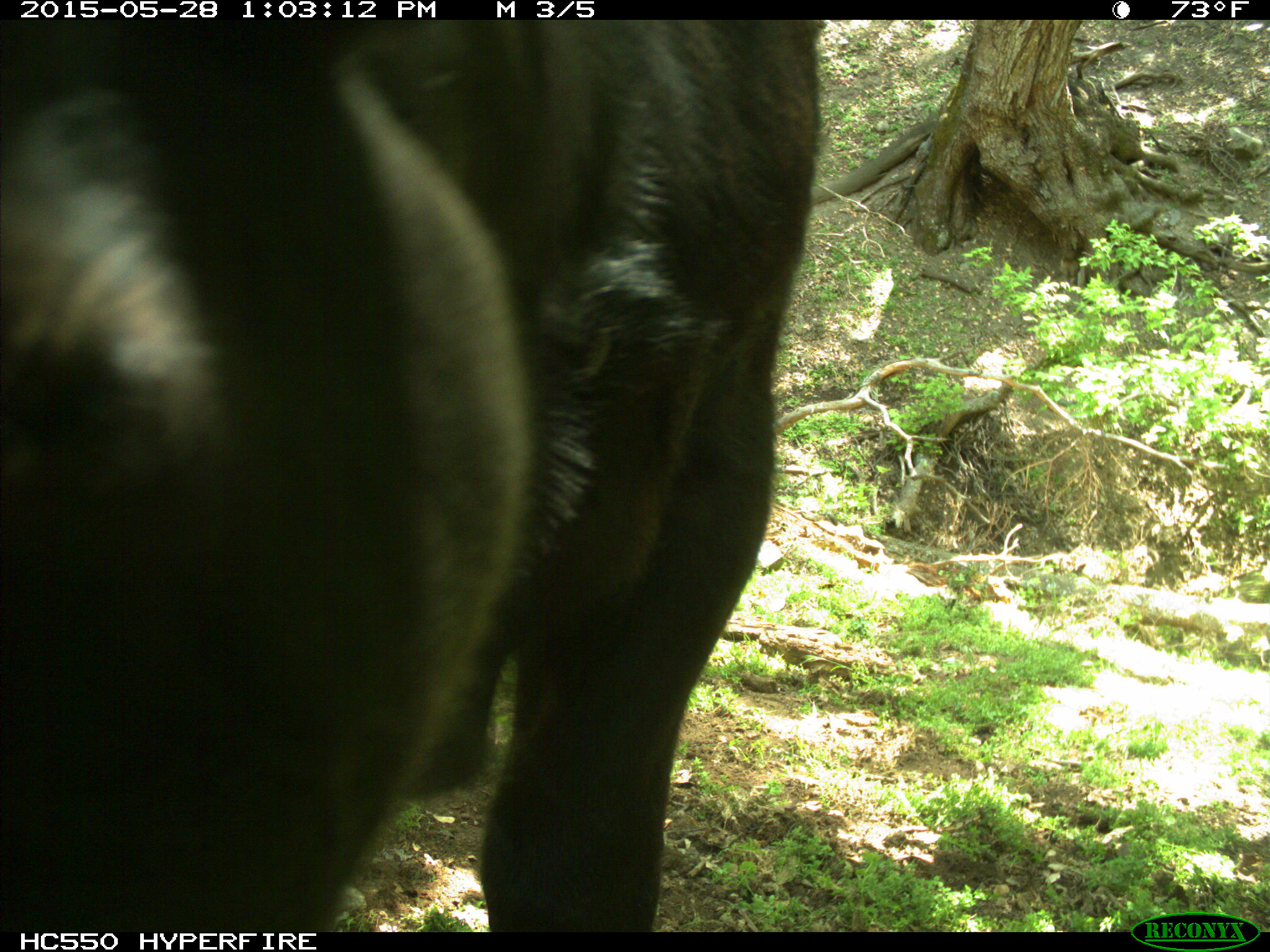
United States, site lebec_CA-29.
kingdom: Animalia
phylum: Chordata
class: Mammalia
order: Artiodactyla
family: Bovidae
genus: Bos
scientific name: Bos taurus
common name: domestic cow